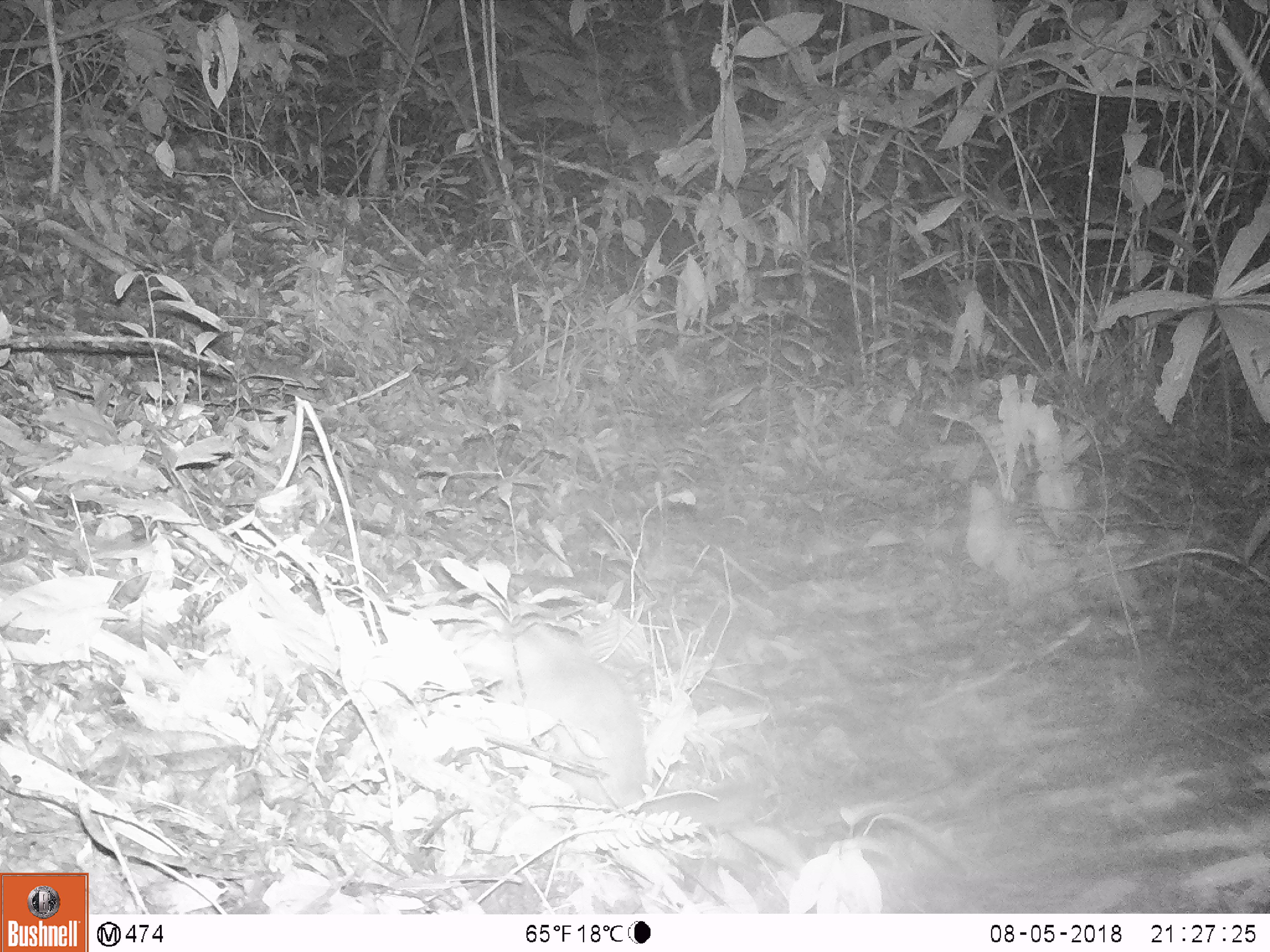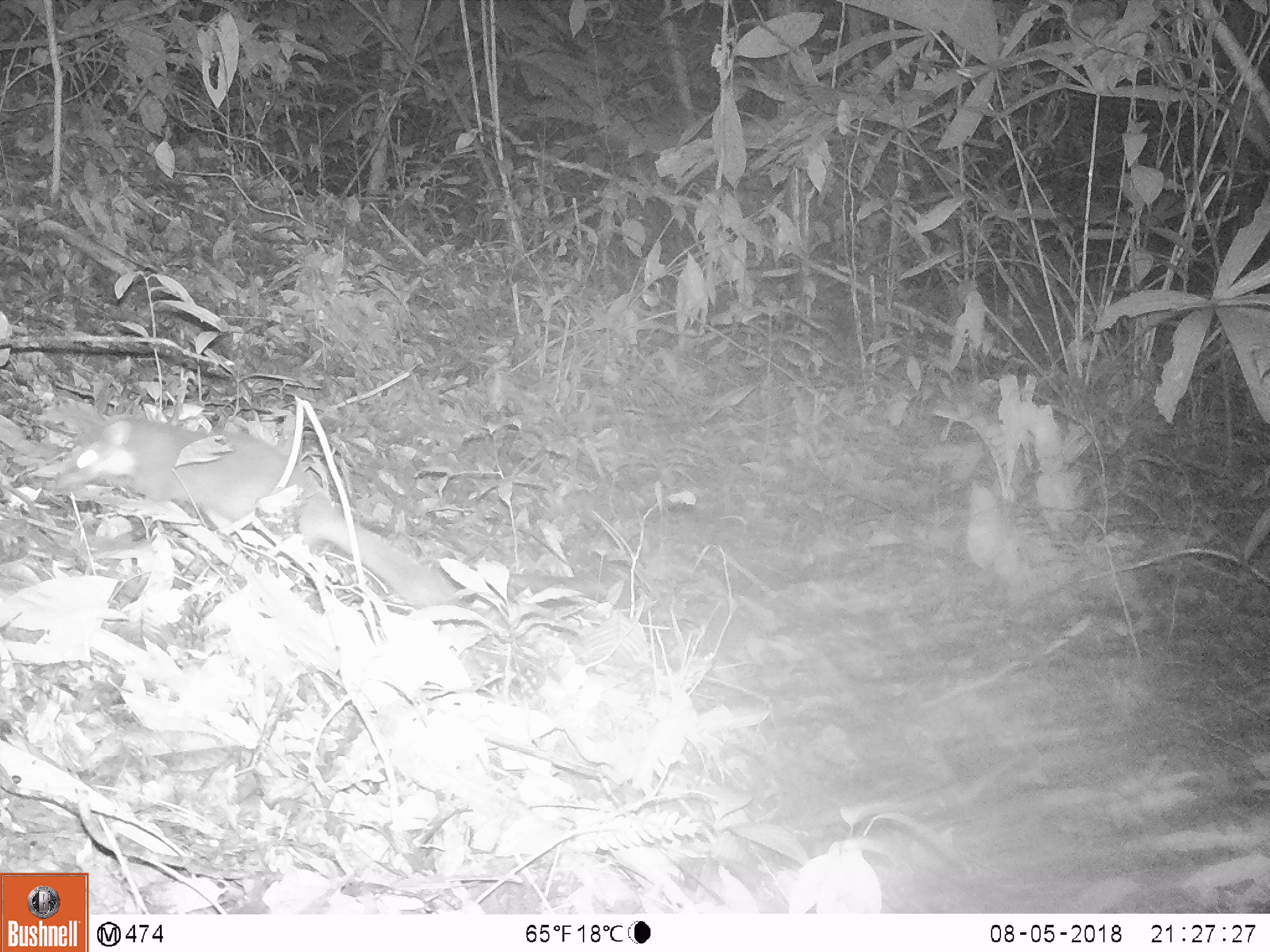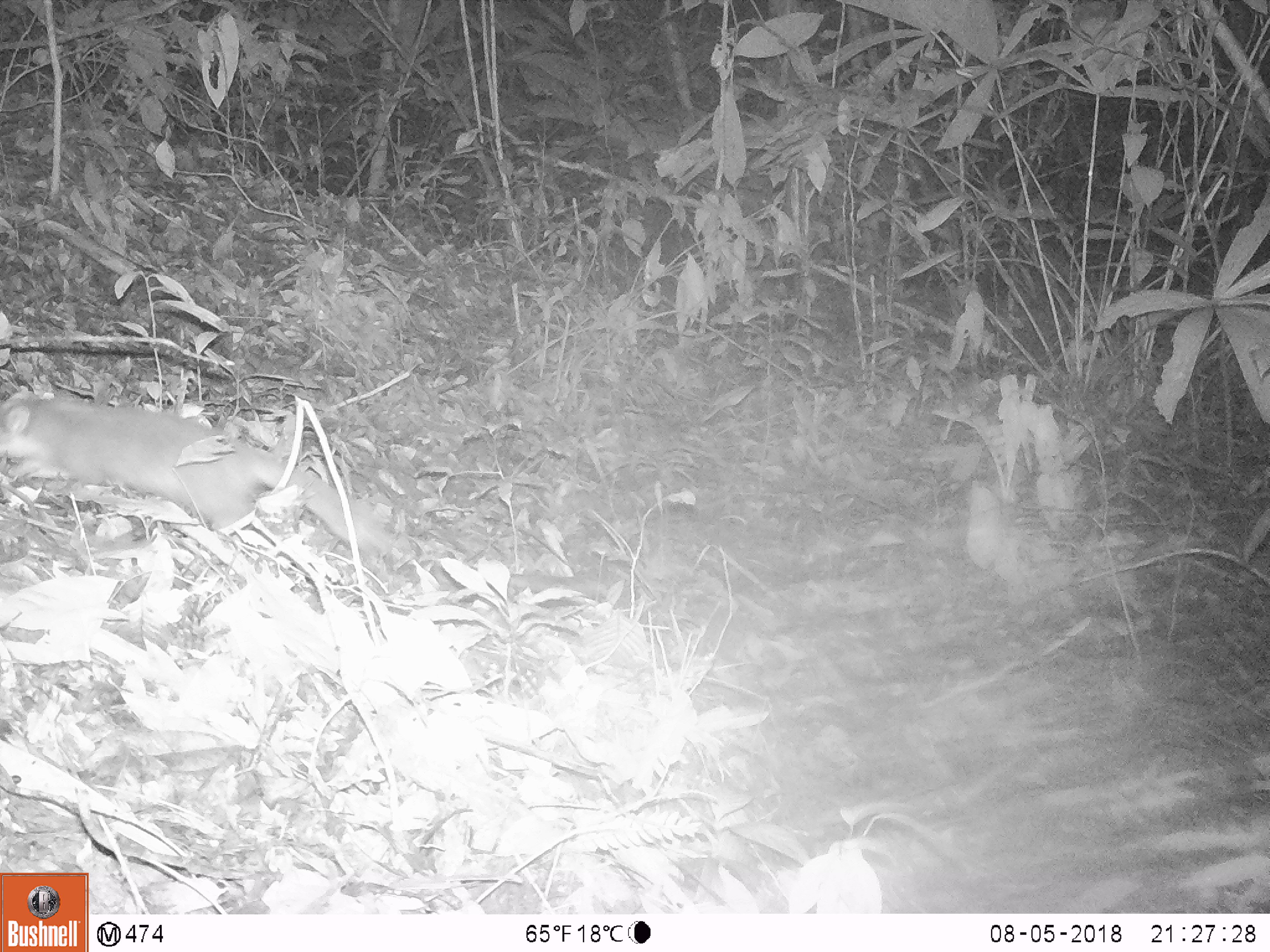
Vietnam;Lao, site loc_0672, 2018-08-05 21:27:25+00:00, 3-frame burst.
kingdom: Animalia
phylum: Chordata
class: Mammalia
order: Carnivora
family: Mustelidae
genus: Melogale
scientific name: Melogale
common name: ferret badger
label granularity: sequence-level